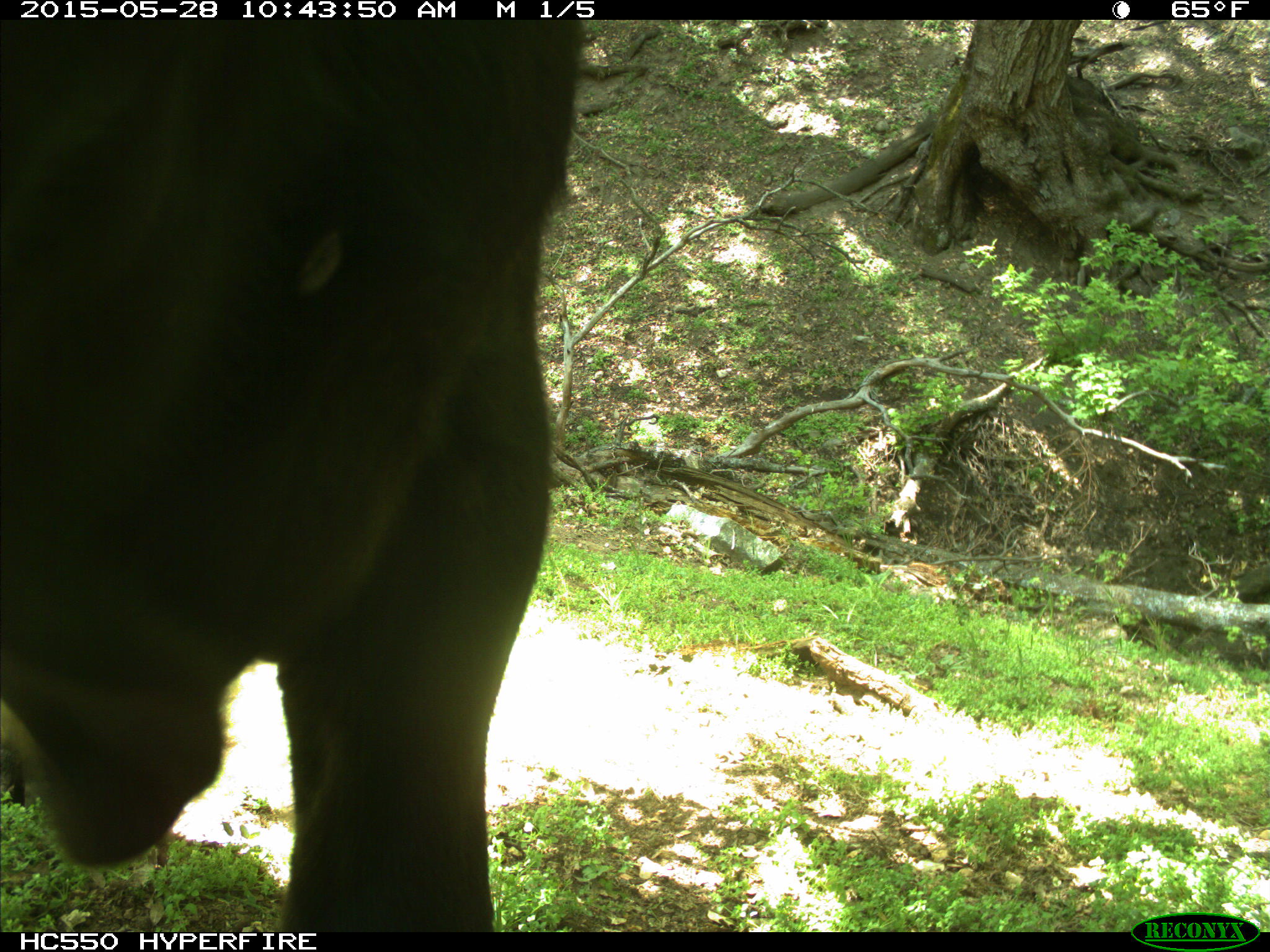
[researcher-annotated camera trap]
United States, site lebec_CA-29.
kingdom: Animalia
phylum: Chordata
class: Mammalia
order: Artiodactyla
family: Bovidae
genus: Bos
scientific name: Bos taurus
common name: domestic cow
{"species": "Bos taurus (domestic cow)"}